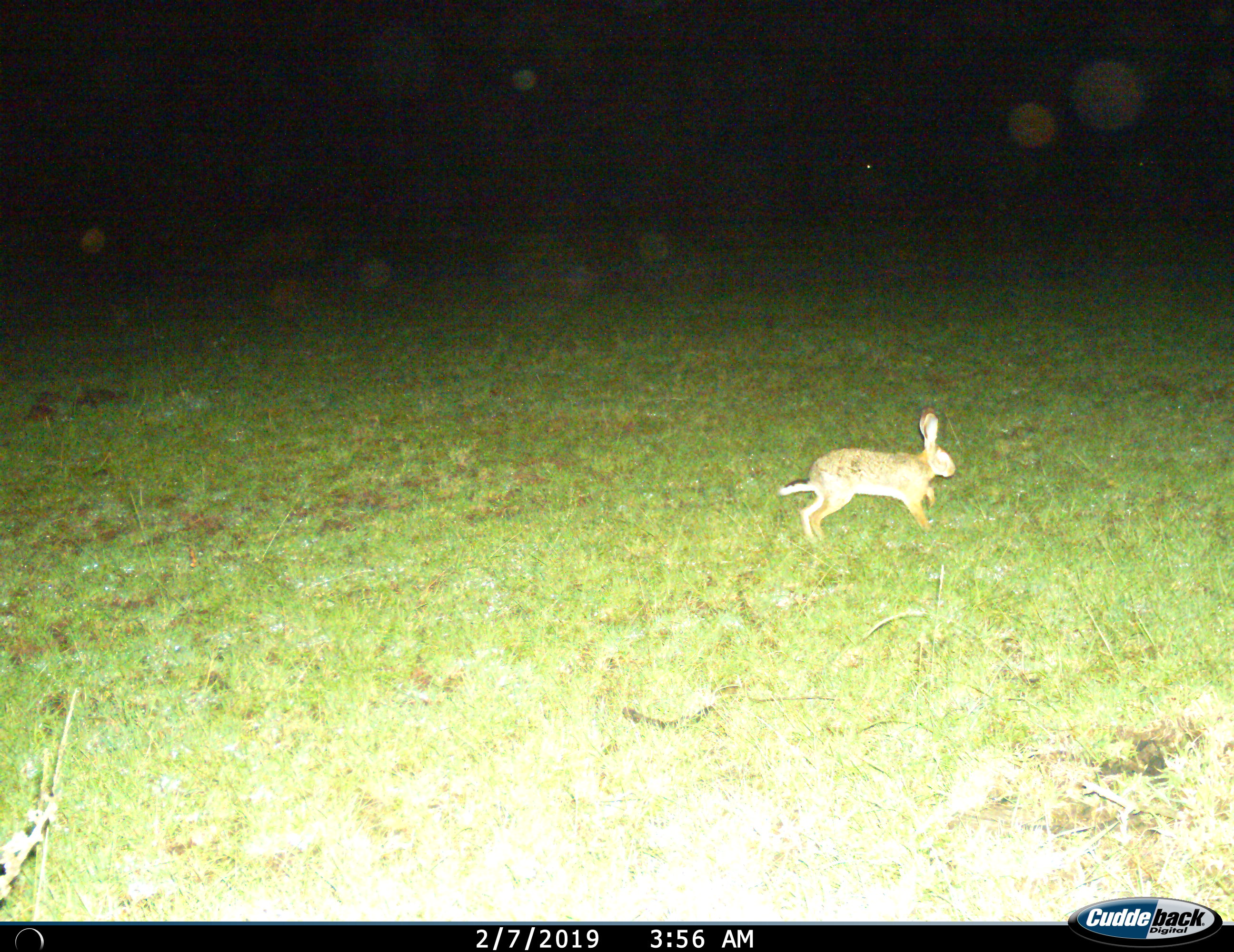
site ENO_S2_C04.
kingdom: Animalia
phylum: Chordata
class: Mammalia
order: Lagomorpha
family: Leporidae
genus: Lepus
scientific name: Lepus saxatilis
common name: scrub hare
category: haresavannah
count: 1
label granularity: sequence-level